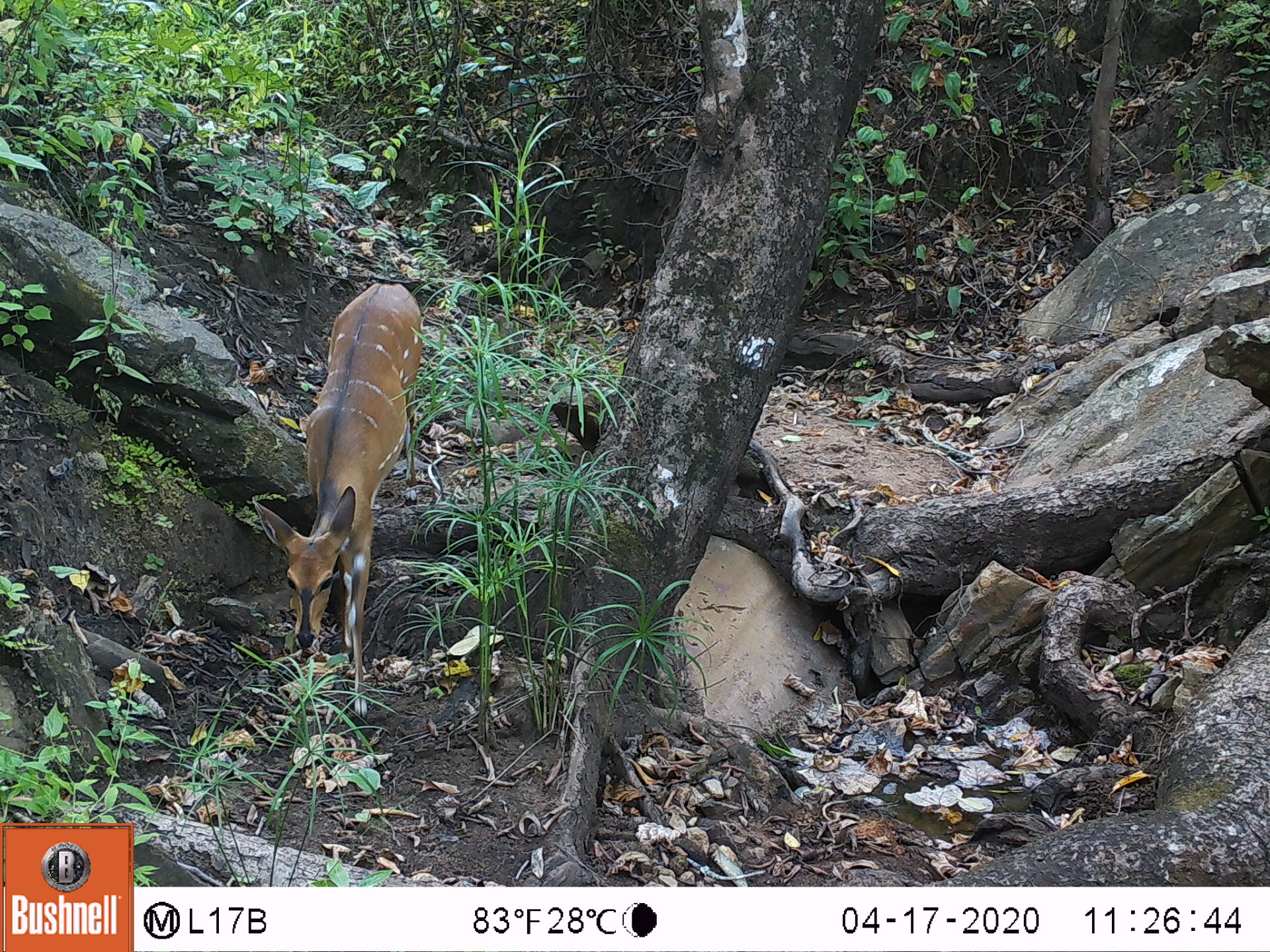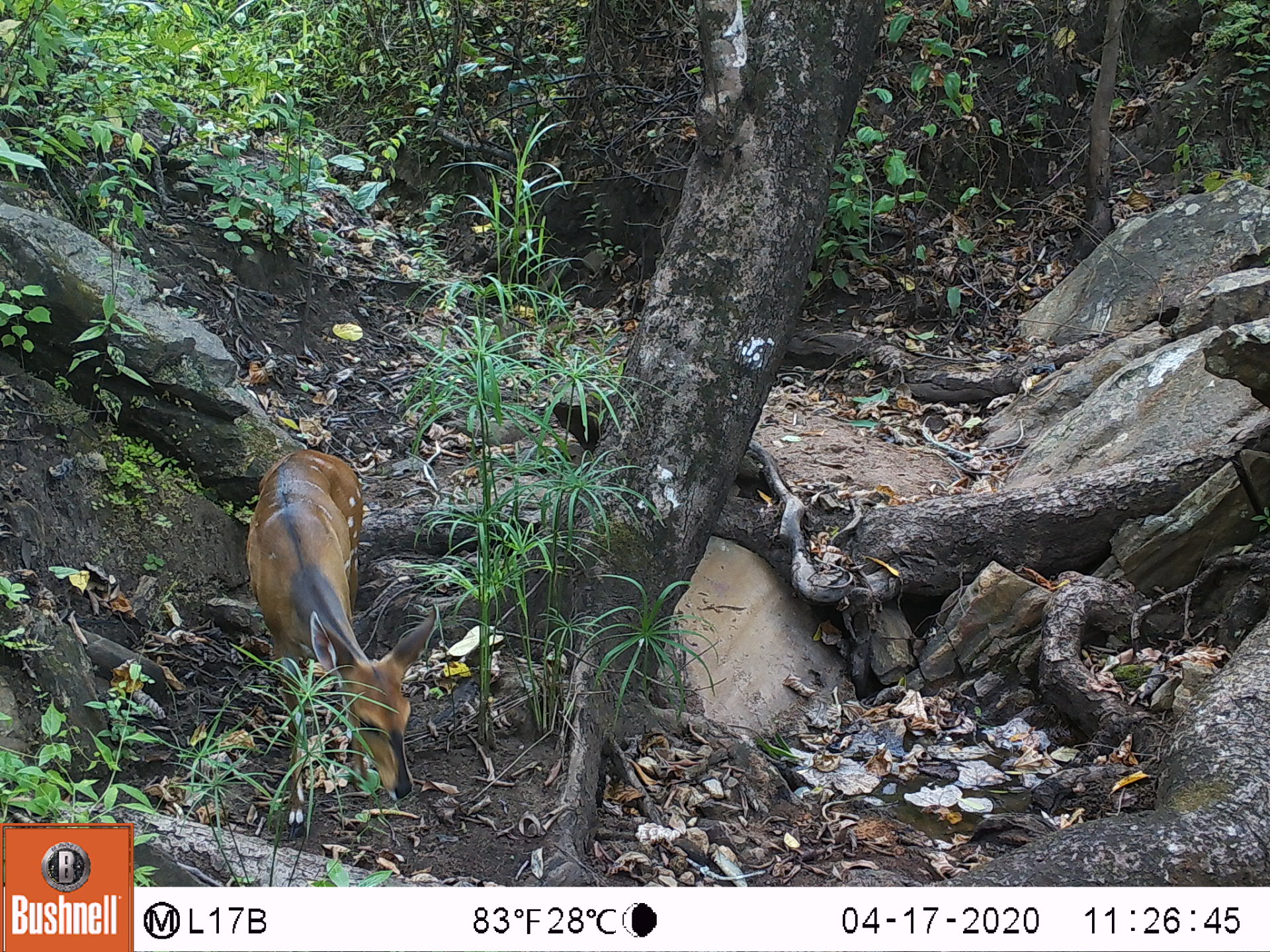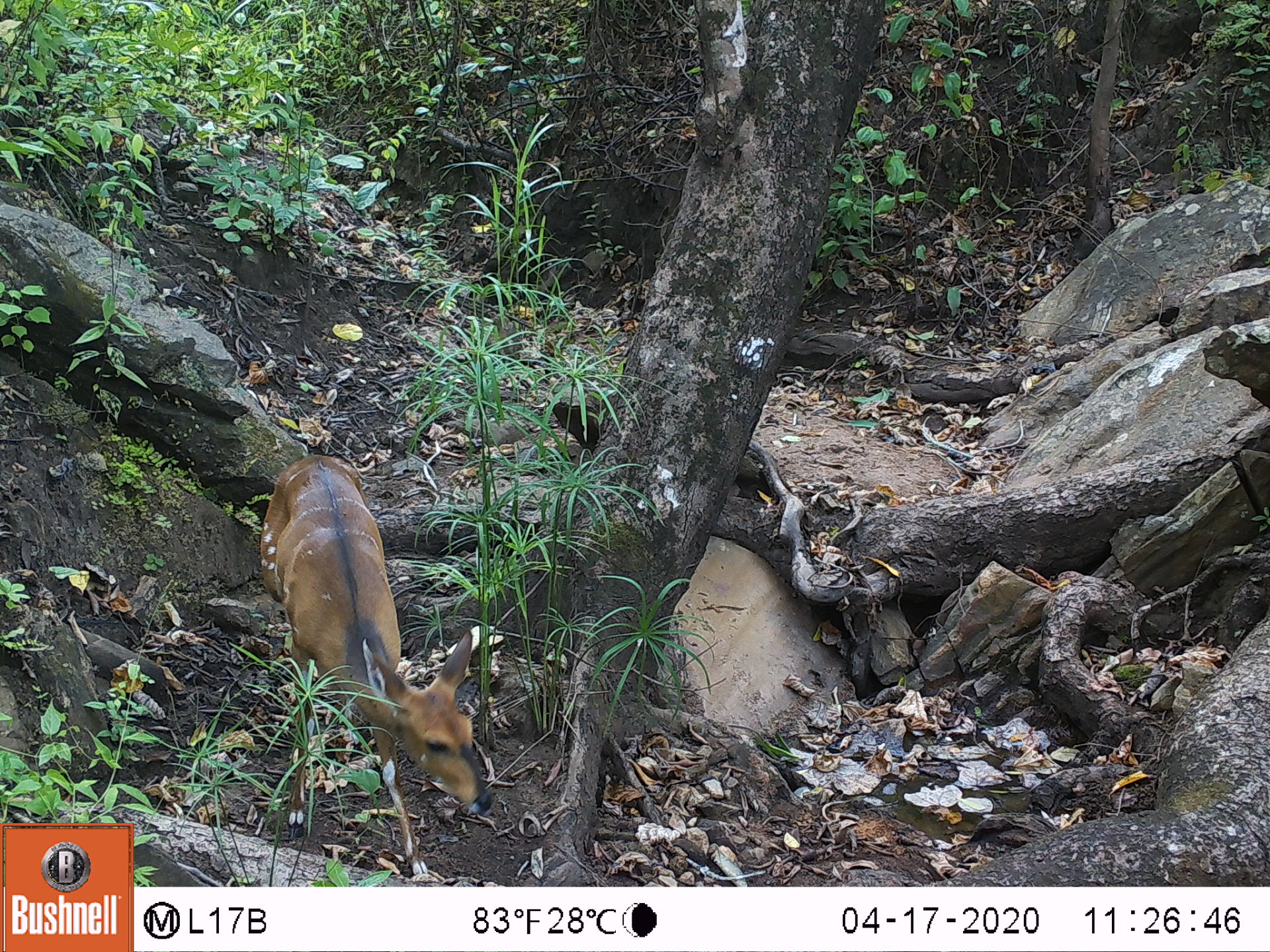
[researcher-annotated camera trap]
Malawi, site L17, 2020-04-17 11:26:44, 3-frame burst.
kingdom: Animalia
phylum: Chordata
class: Mammalia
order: Artiodactyla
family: Bovidae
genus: Tragelaphus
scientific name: Tragelaphus sylvaticus sylvaticus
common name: cape bushbuck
Cape bushbuck (Tragelaphus sylvaticus sylvaticus), count 1.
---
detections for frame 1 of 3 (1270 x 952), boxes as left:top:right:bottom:
cape bushbuck: 253:276:428:712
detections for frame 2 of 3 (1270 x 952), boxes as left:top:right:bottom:
cape bushbuck: 244:444:435:840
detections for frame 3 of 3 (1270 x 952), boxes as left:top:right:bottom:
cape bushbuck: 258:454:494:880